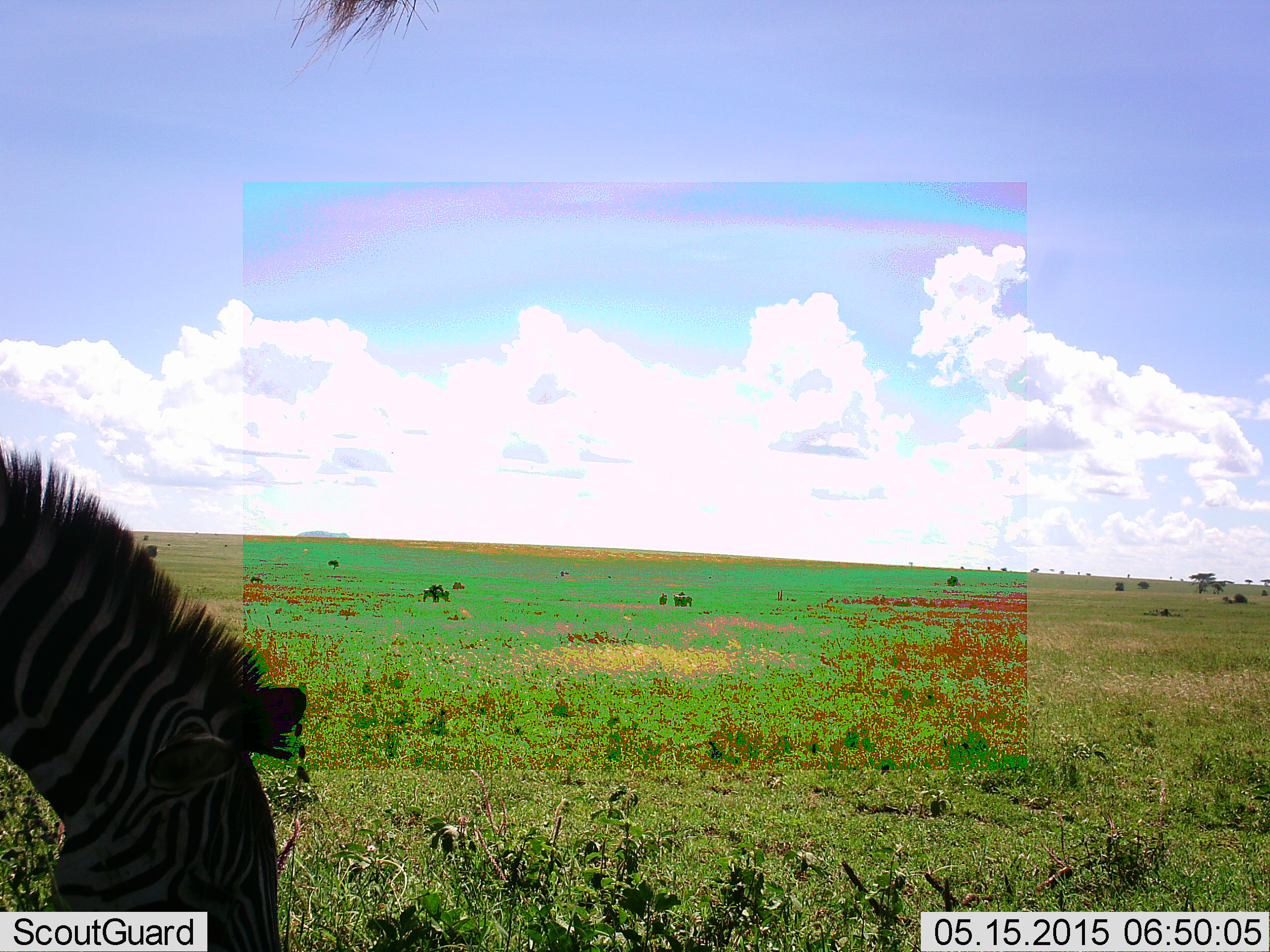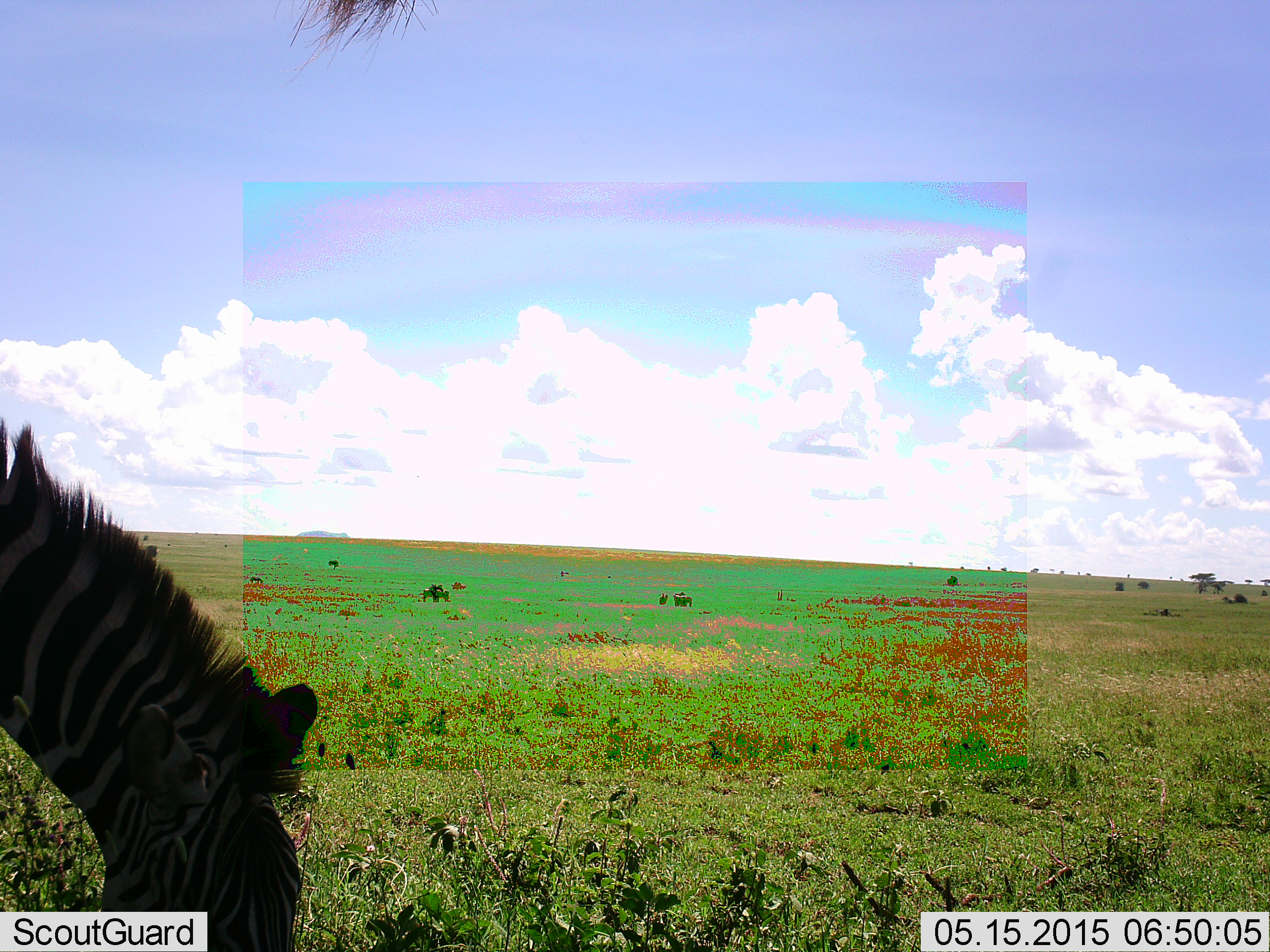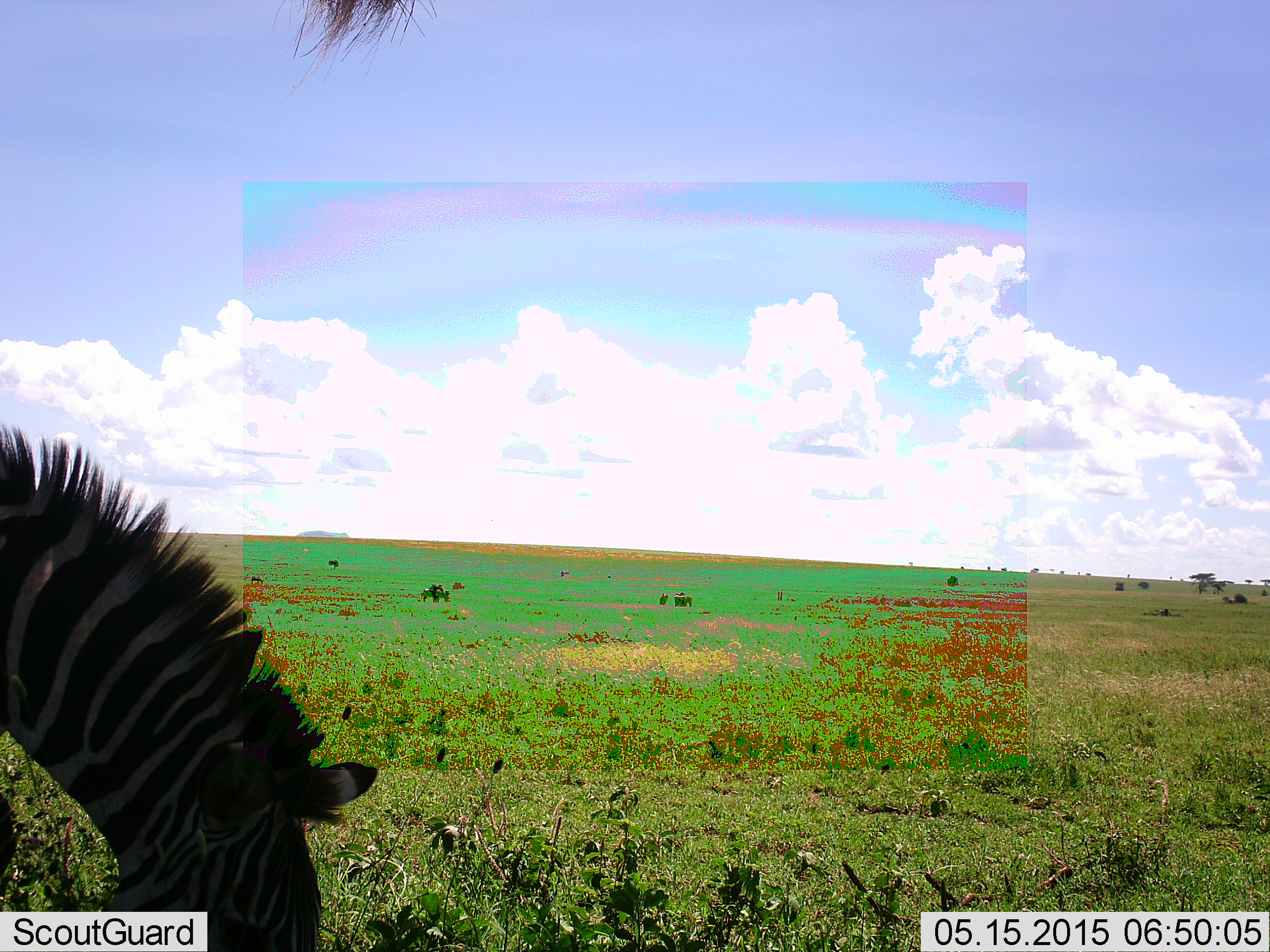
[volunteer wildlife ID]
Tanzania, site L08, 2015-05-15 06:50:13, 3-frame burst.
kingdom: Animalia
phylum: Chordata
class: Mammalia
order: Perissodactyla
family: Equidae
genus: Equus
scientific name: Equus quagga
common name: plains zebra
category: zebra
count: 1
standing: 18%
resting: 0%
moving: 0%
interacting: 0%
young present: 0%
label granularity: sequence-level